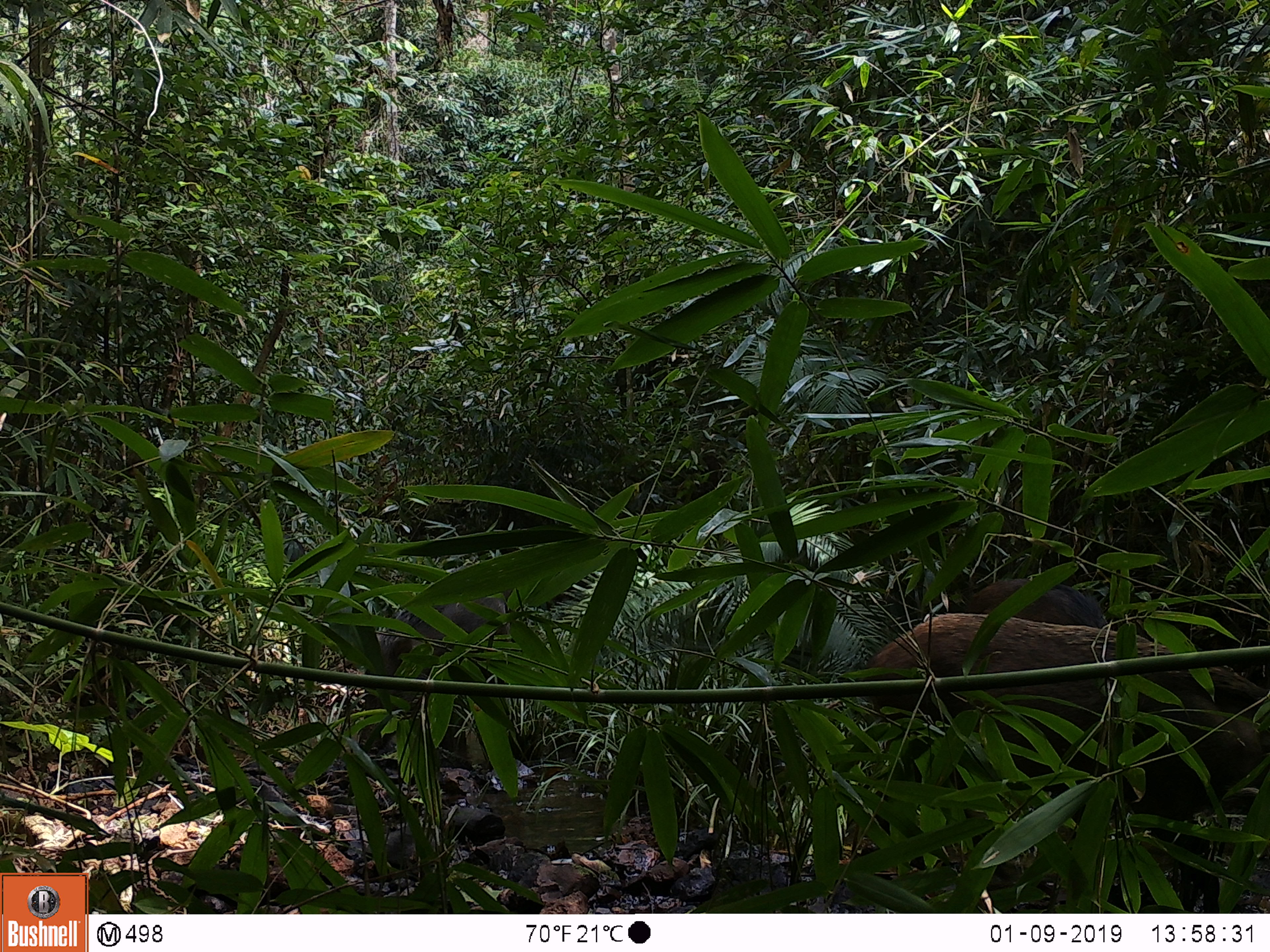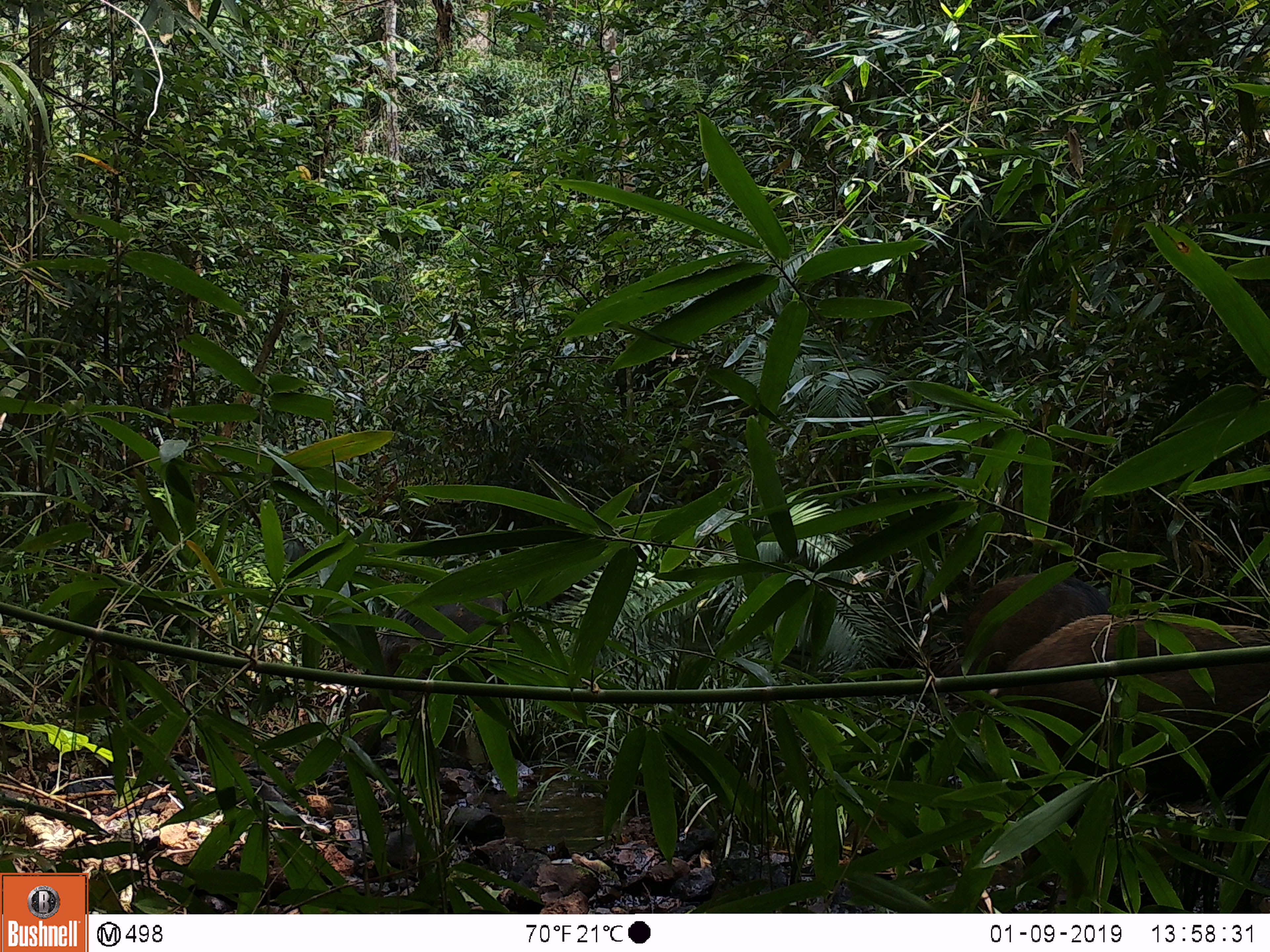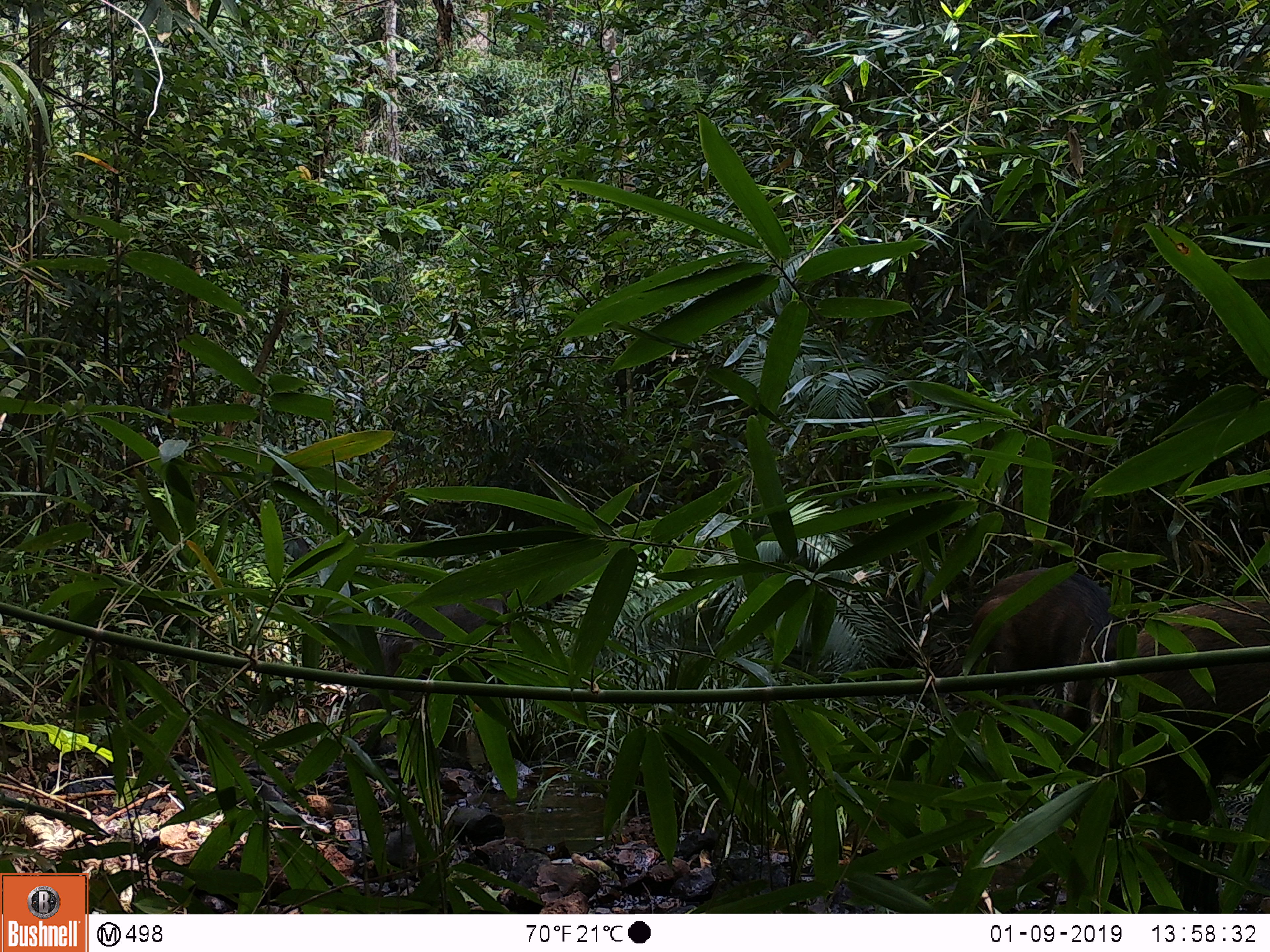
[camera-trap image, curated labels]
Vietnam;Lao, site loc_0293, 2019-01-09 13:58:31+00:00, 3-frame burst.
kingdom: Animalia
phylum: Chordata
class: Mammalia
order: Artiodactyla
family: Suidae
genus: Sus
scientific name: Sus scrofa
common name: eurasian wild pig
Eurasian wild pig (Sus scrofa). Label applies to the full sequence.